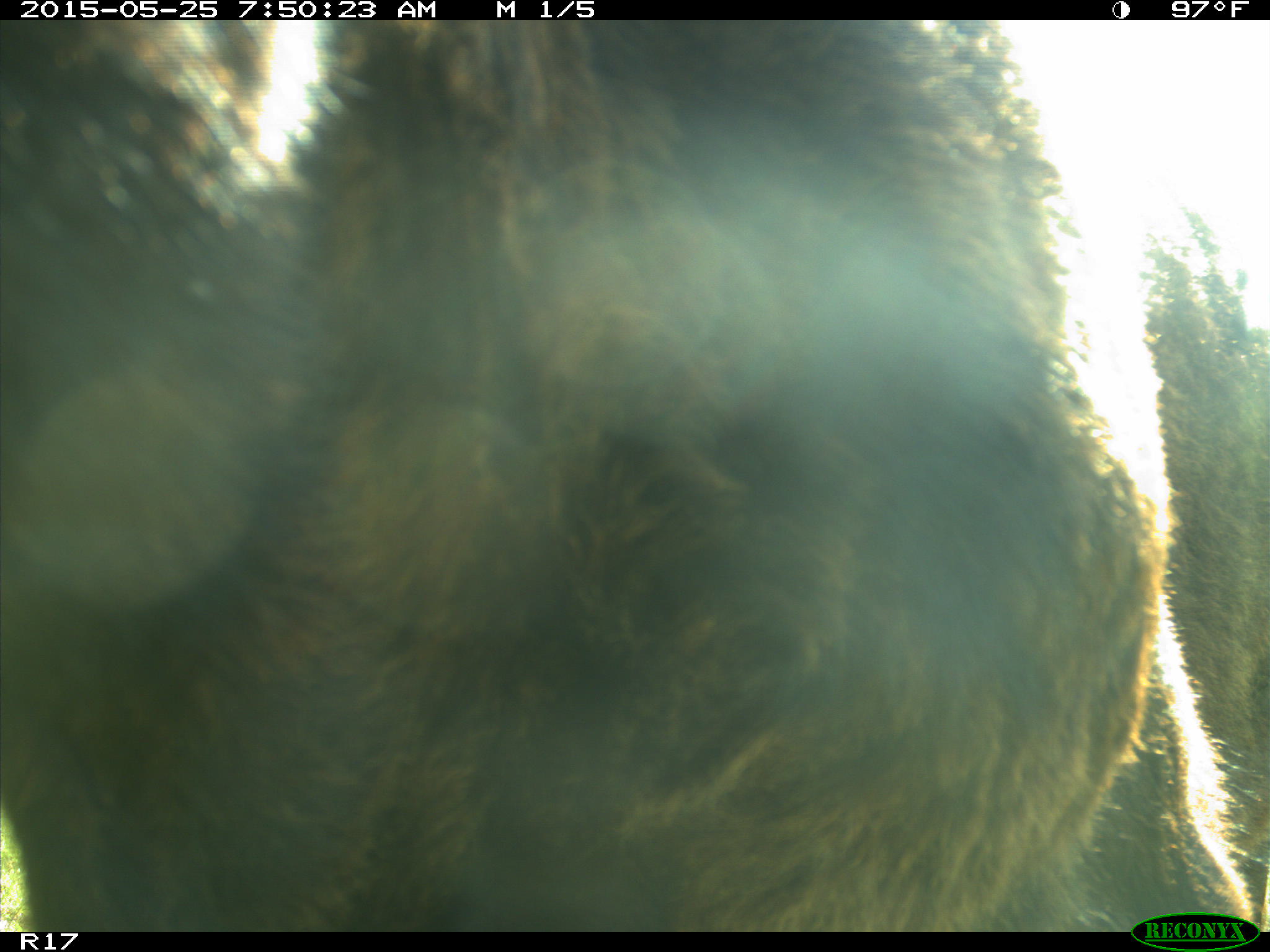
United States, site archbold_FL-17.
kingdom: Animalia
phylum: Chordata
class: Mammalia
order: Artiodactyla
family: Bovidae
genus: Bos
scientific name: Bos taurus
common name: domestic cow